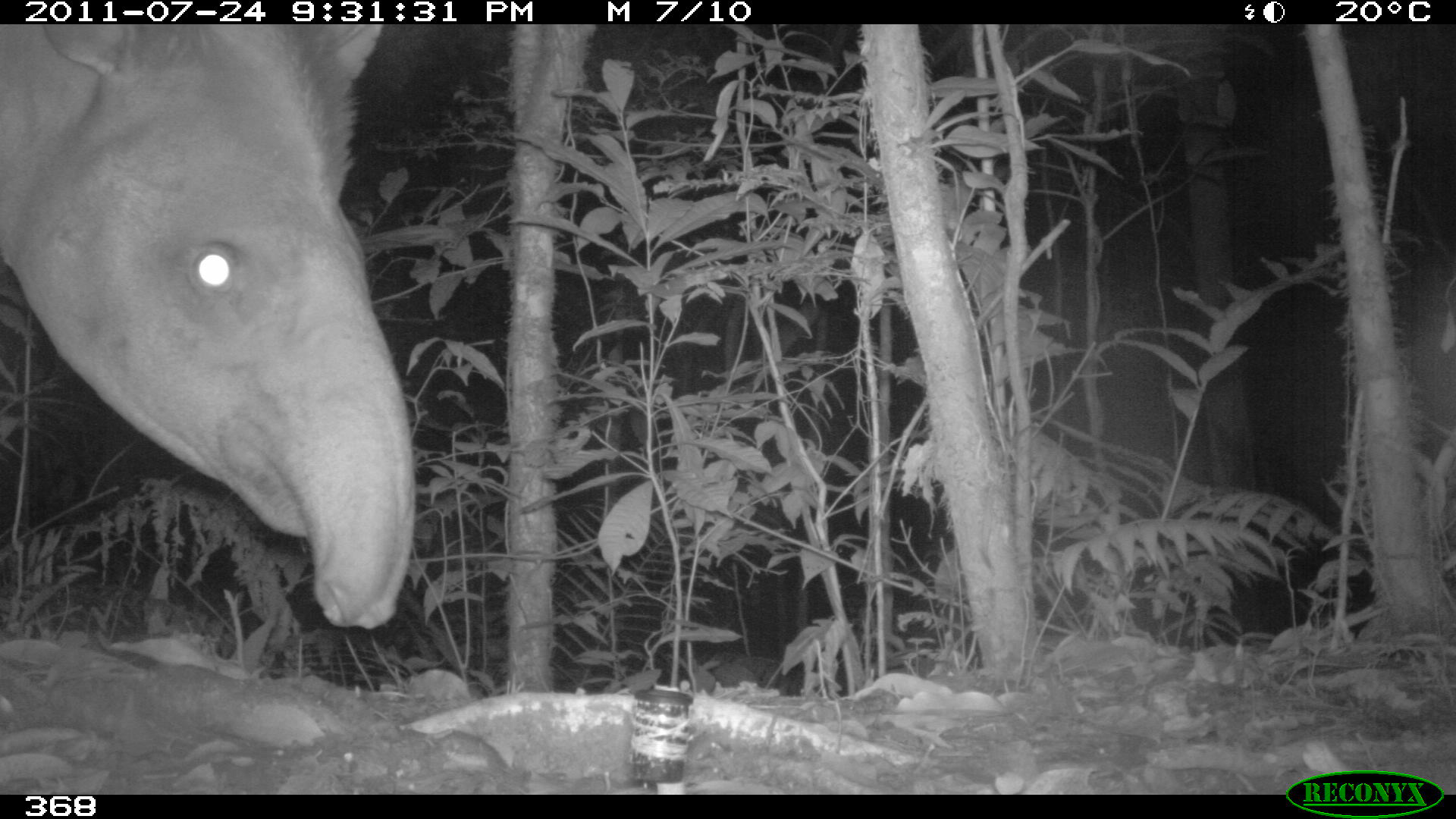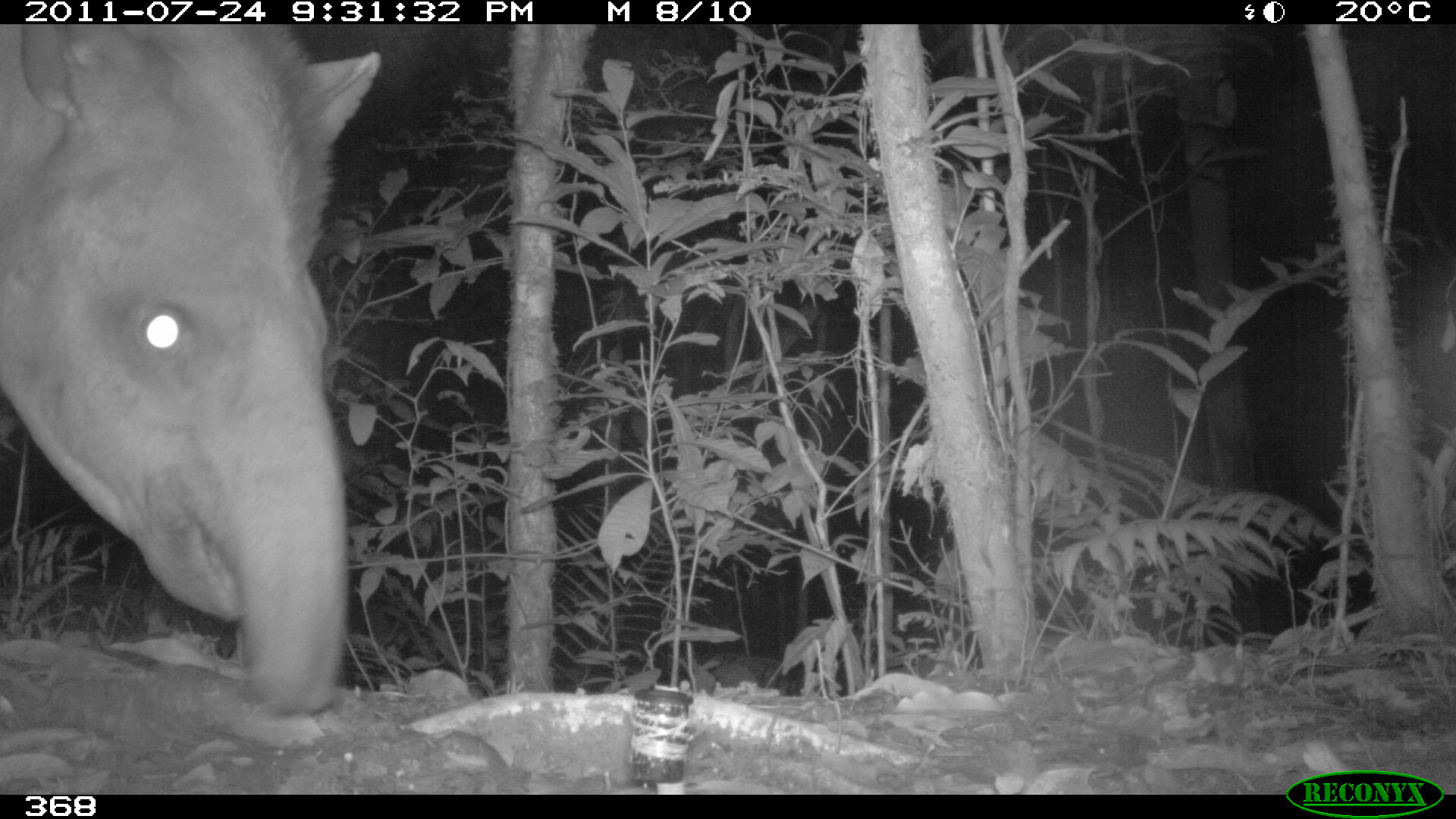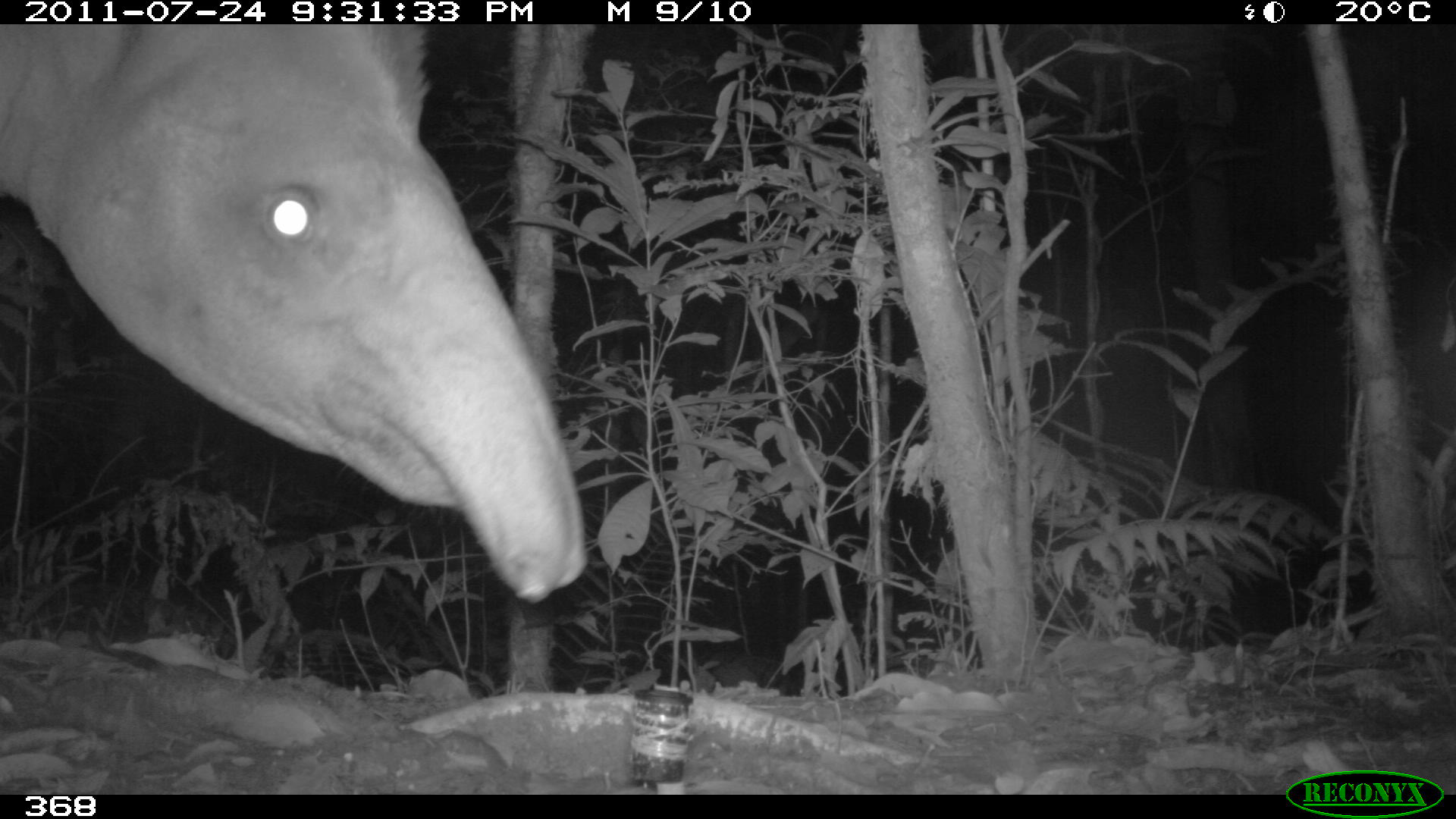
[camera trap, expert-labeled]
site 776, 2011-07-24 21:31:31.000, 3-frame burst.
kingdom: Animalia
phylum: Chordata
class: Mammalia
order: Perissodactyla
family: Tapiridae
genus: Tapirus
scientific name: Tapirus terrestris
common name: south american tapir